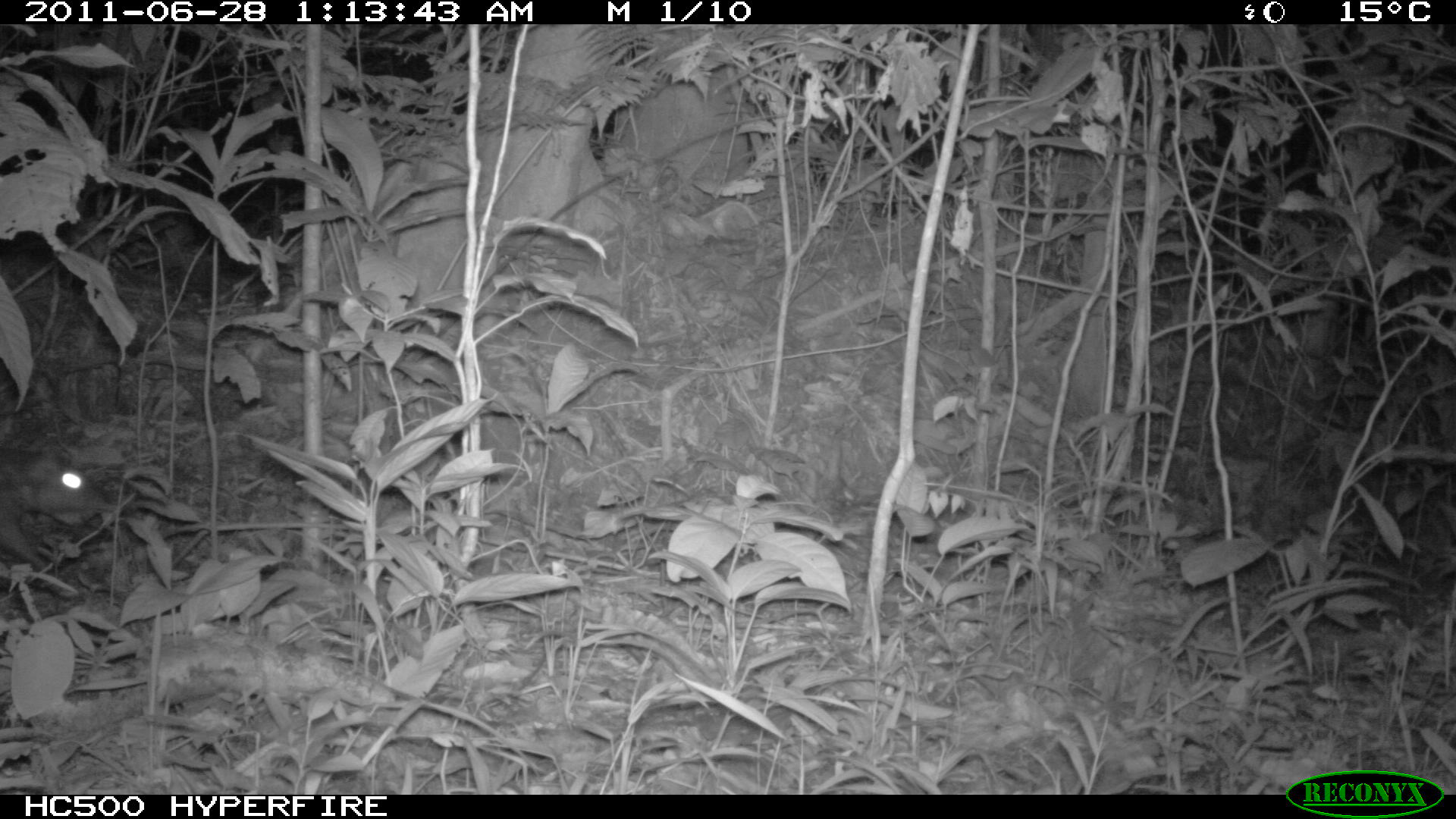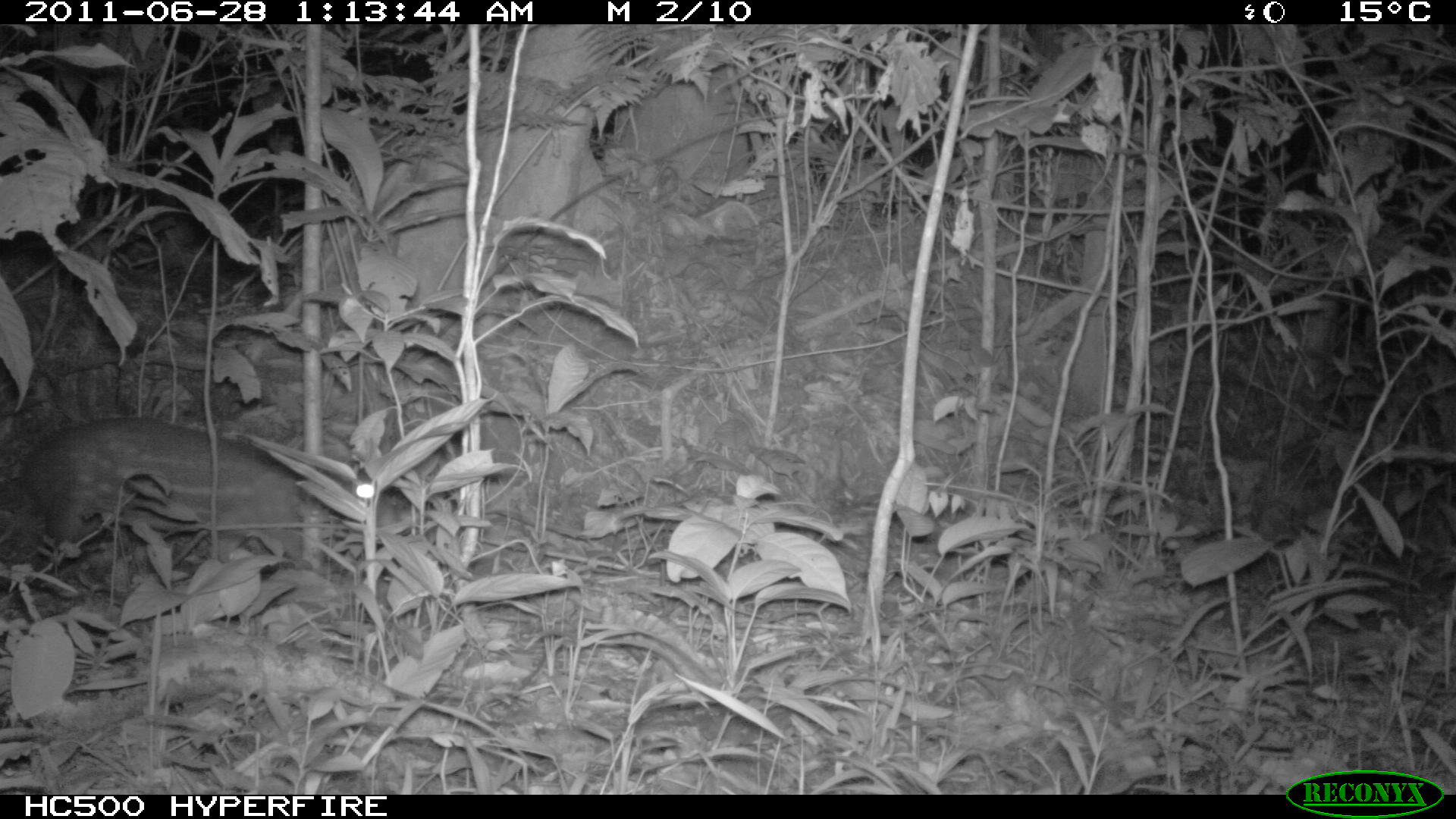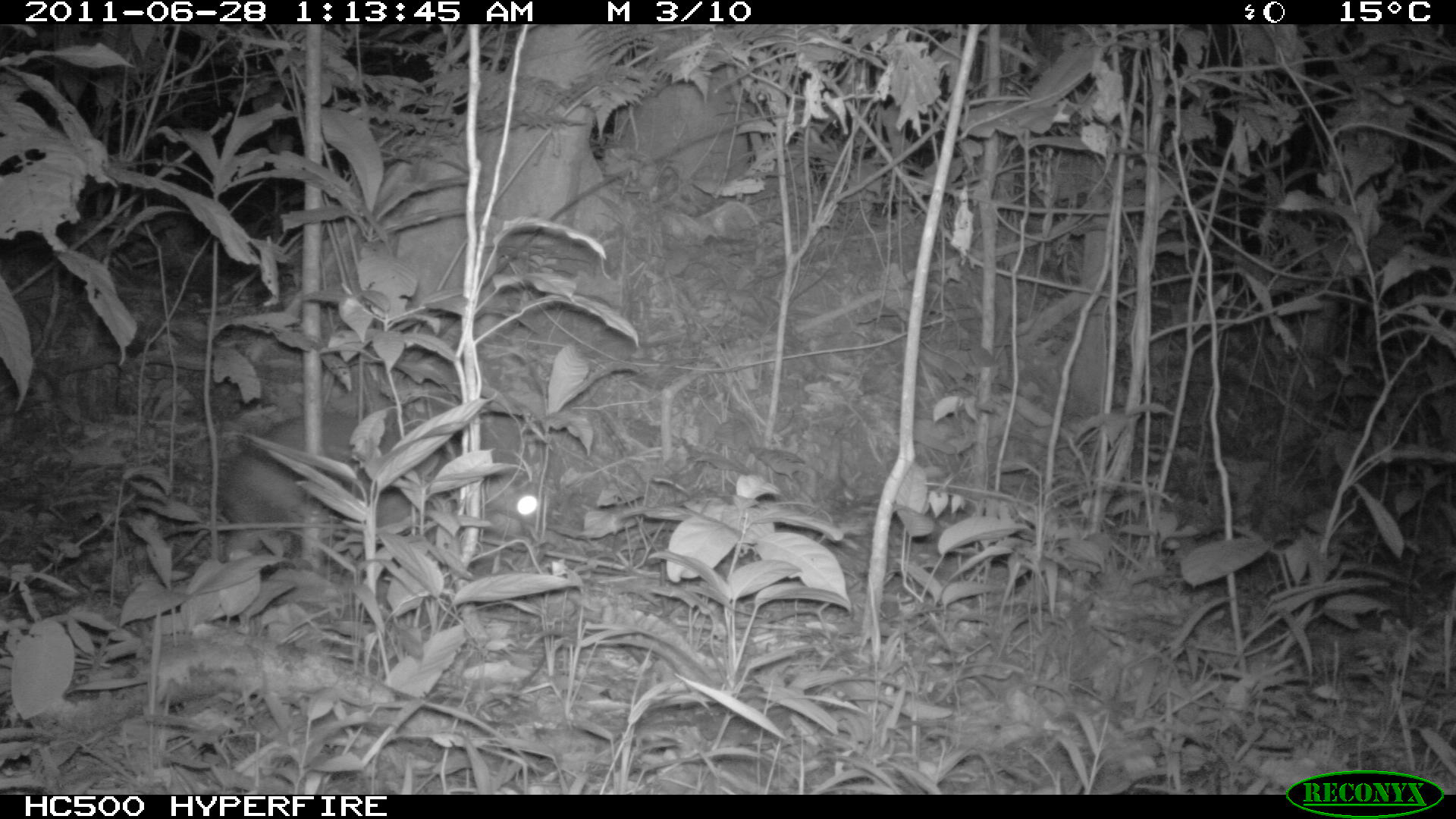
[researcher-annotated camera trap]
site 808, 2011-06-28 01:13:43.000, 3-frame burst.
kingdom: Animalia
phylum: Chordata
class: Mammalia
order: Rodentia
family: Cuniculidae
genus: Cuniculus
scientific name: Cuniculus paca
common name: spotted paca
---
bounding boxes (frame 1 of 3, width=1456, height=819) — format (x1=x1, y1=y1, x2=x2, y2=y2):
cuniculus paca: (x1=0, y1=444, x2=108, y2=570)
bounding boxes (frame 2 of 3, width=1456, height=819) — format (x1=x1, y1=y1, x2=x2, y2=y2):
cuniculus paca: (x1=20, y1=414, x2=405, y2=563)